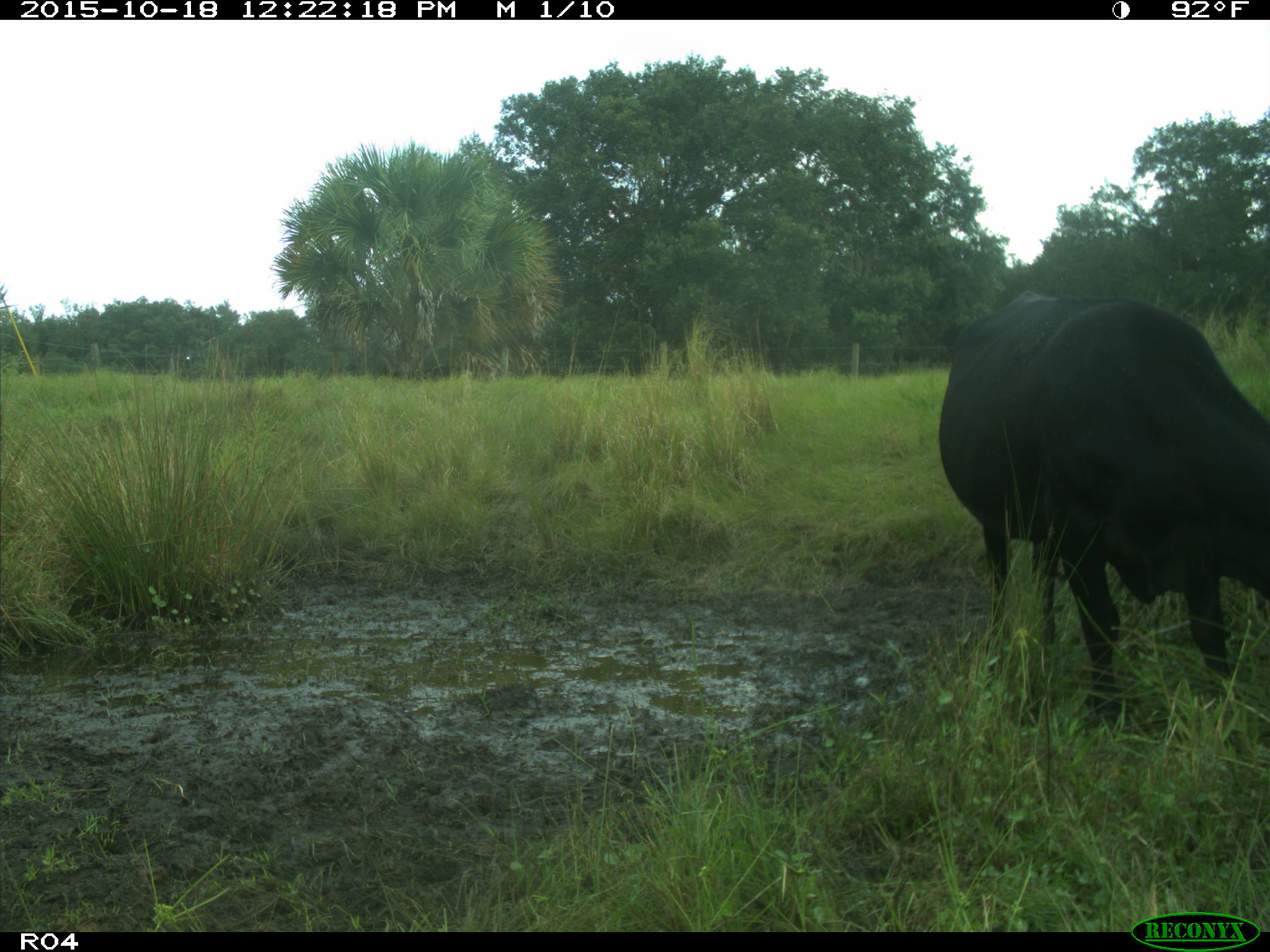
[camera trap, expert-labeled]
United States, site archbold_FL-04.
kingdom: Animalia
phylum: Chordata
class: Mammalia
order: Artiodactyla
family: Bovidae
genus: Bos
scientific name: Bos taurus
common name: domestic cow